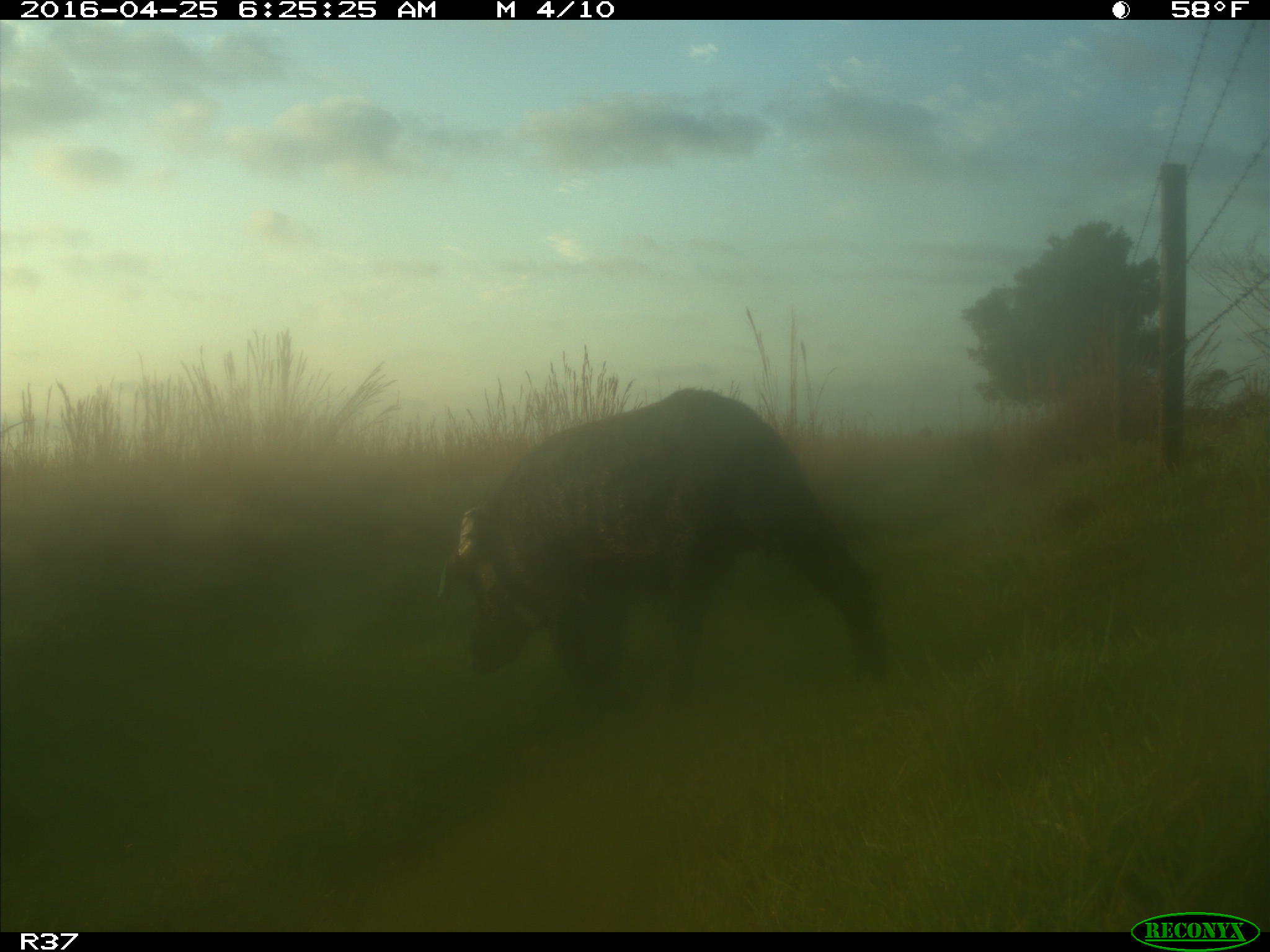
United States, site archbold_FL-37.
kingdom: Animalia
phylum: Chordata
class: Mammalia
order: Artiodactyla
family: Suidae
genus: Sus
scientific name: Sus scrofa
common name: wild boar